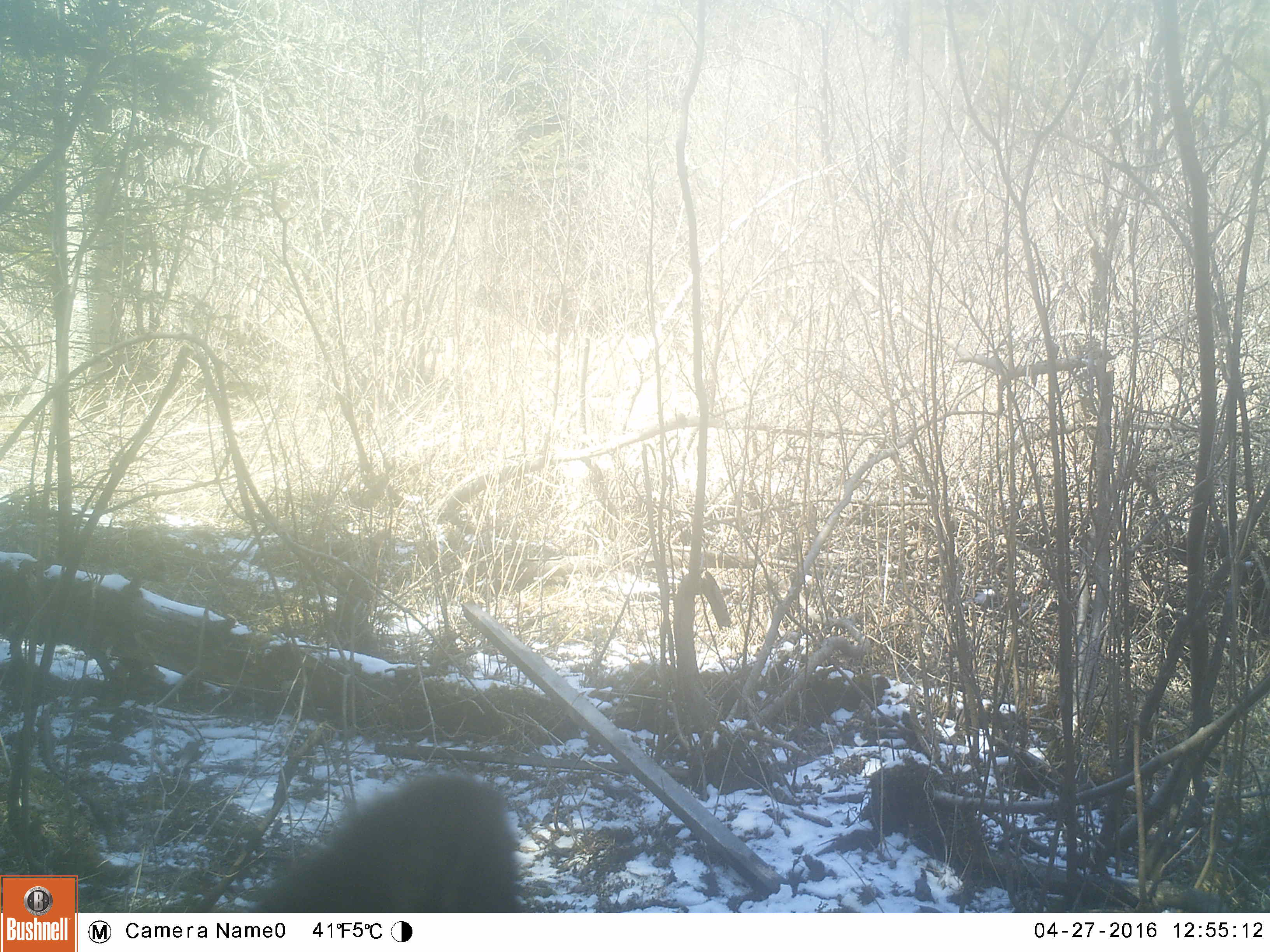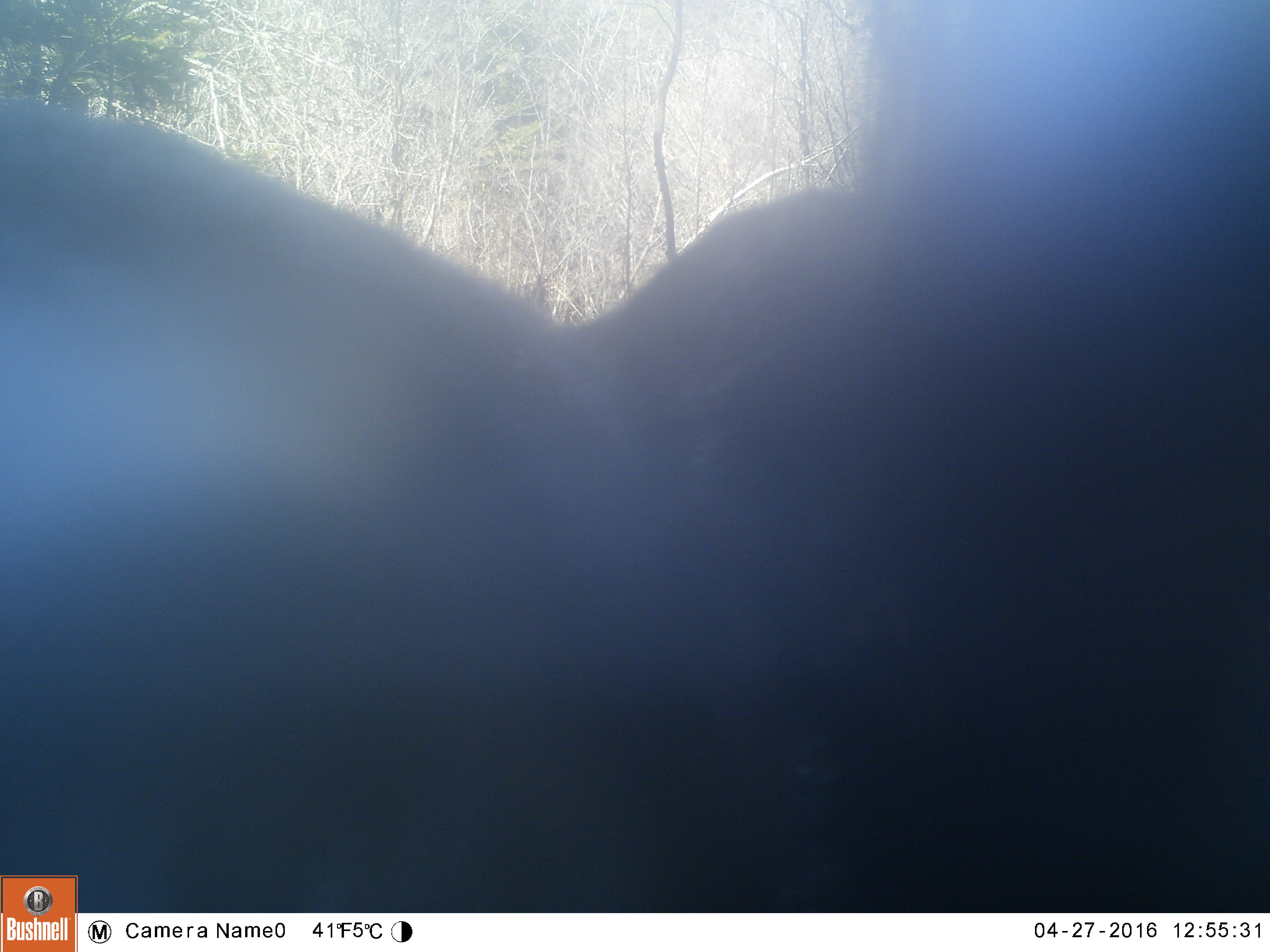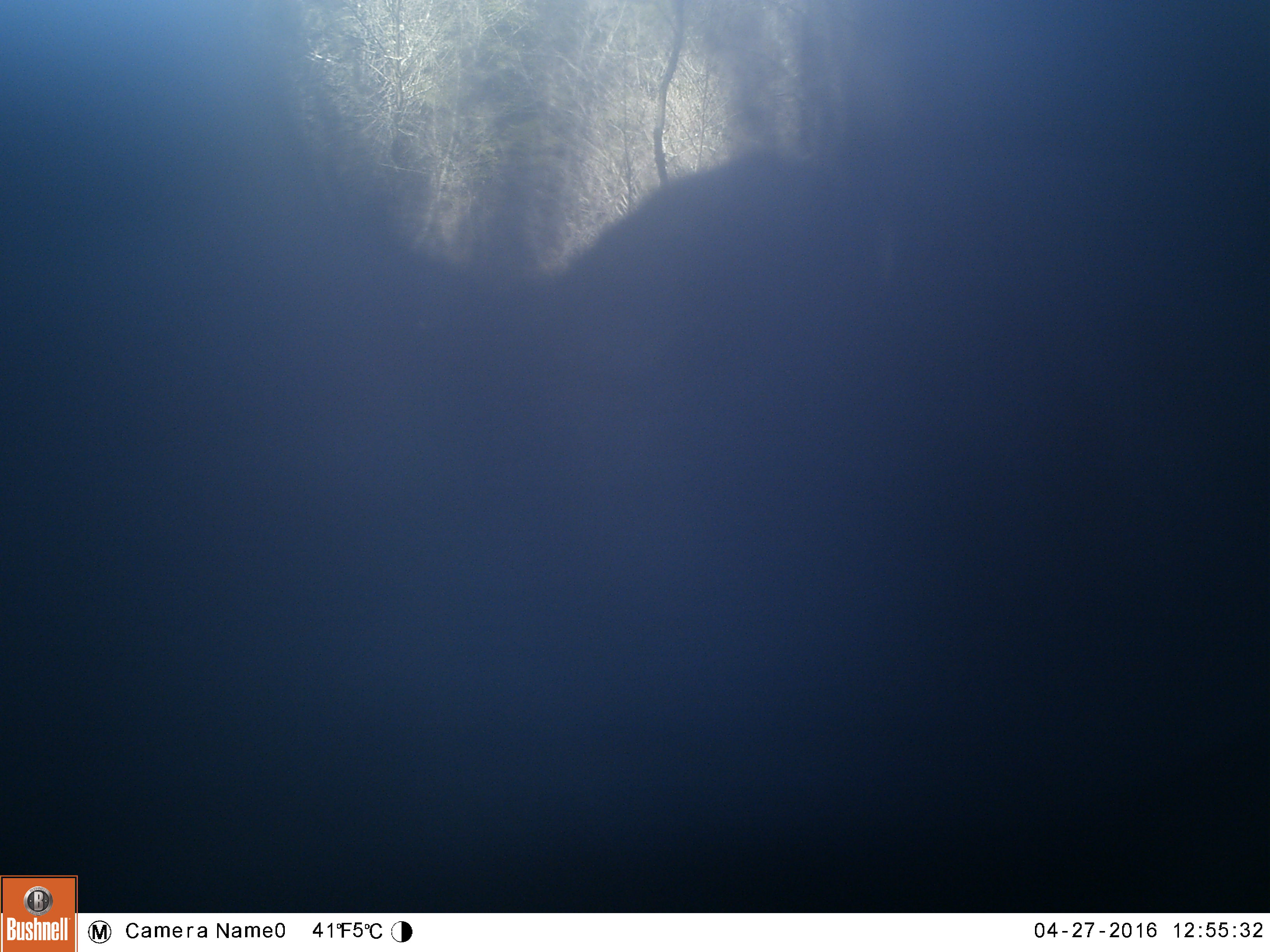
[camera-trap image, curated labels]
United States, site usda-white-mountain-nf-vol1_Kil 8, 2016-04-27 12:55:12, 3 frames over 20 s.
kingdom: Animalia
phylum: Chordata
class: Mammalia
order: Carnivora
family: Ursidae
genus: Ursus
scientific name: Ursus americanus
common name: black bear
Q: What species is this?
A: Black bear (Ursus americanus).